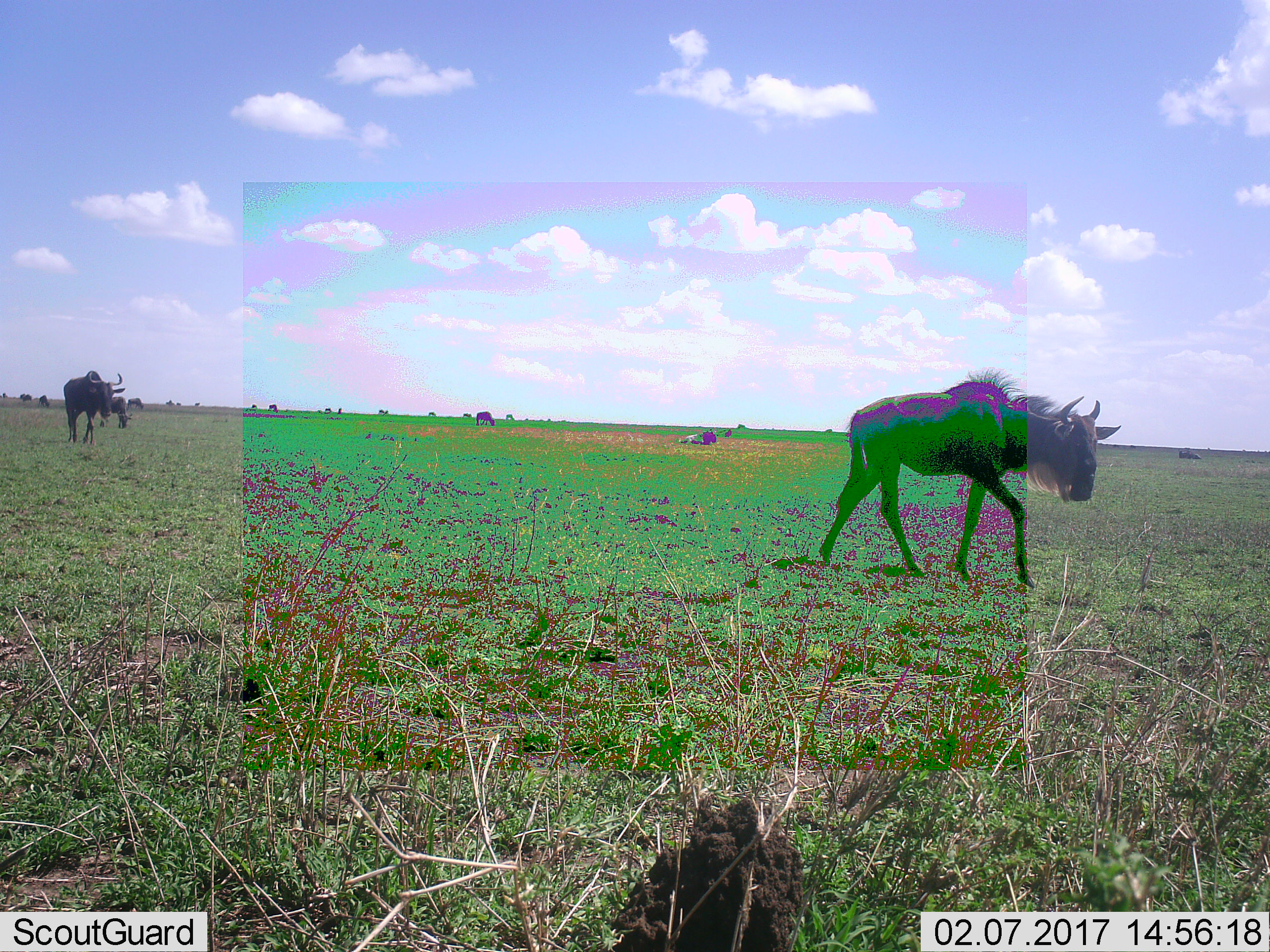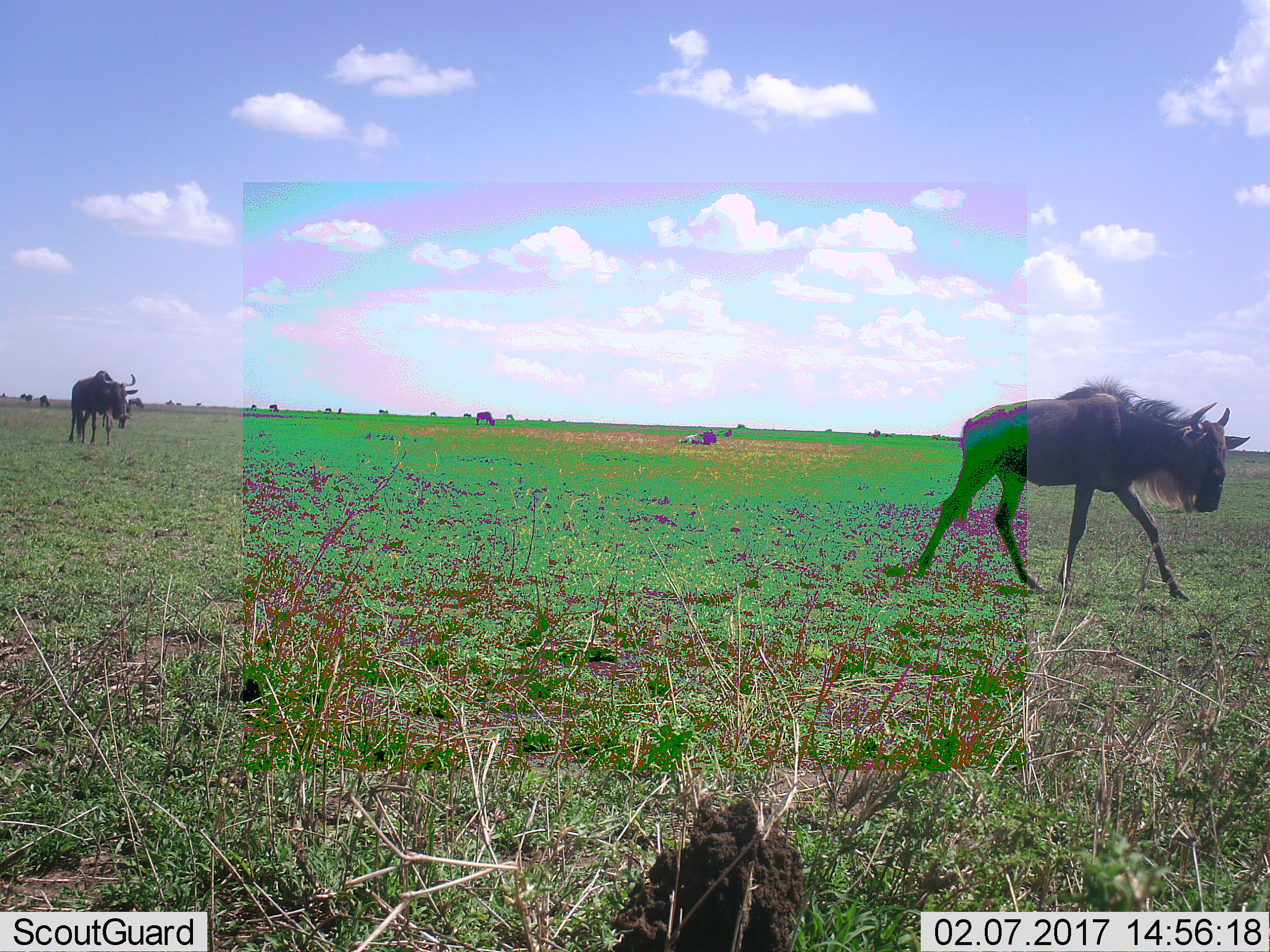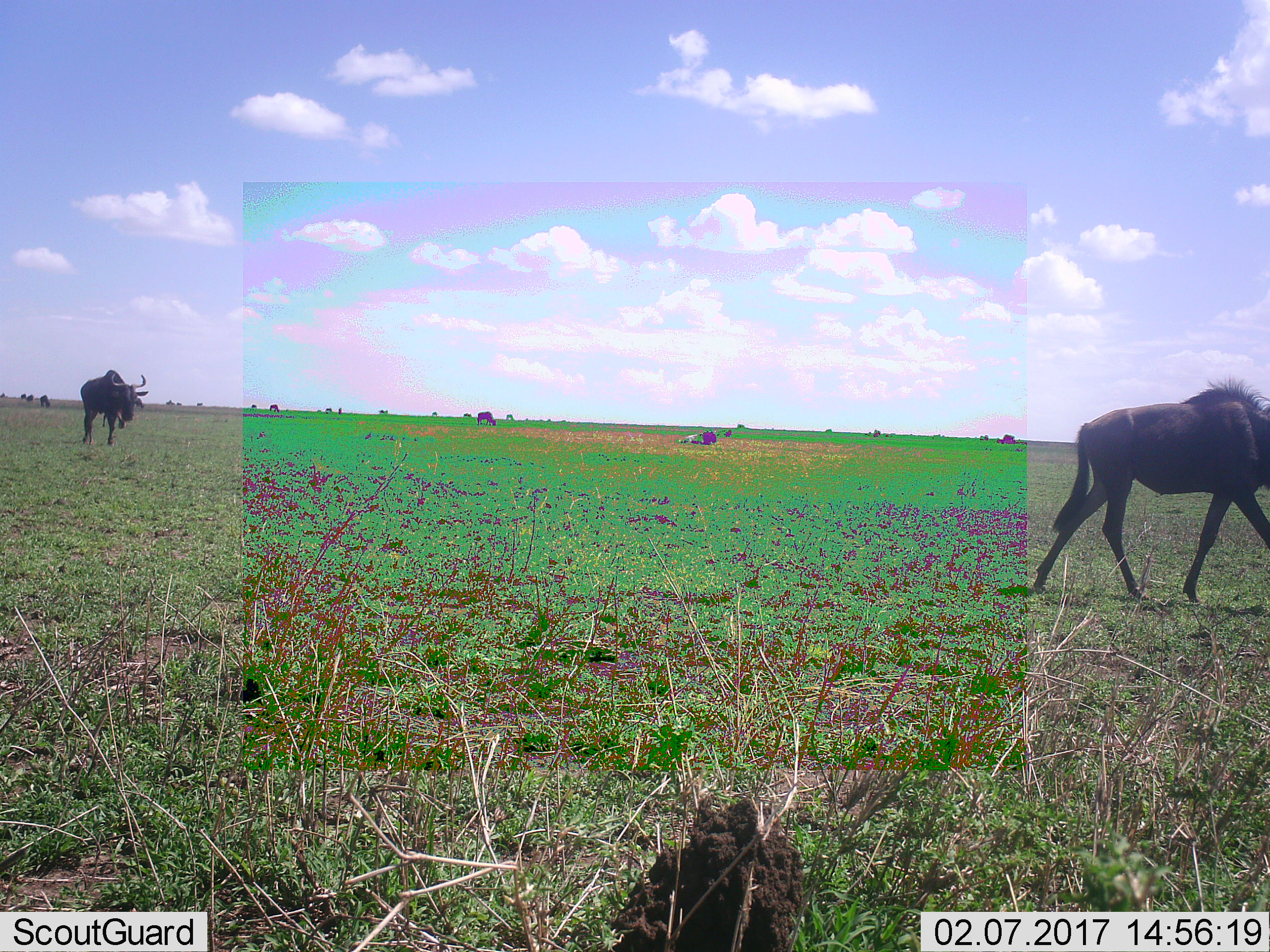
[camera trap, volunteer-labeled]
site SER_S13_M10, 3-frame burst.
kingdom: Animalia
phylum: Chordata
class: Mammalia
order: Artiodactyla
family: Bovidae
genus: Connochaetes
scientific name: Connochaetes taurinus taurinus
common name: blue wildebeest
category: wildebeestblue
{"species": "wildebeestblue (blue wildebeest) (Connochaetes taurinus taurinus)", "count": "11-50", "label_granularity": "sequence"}